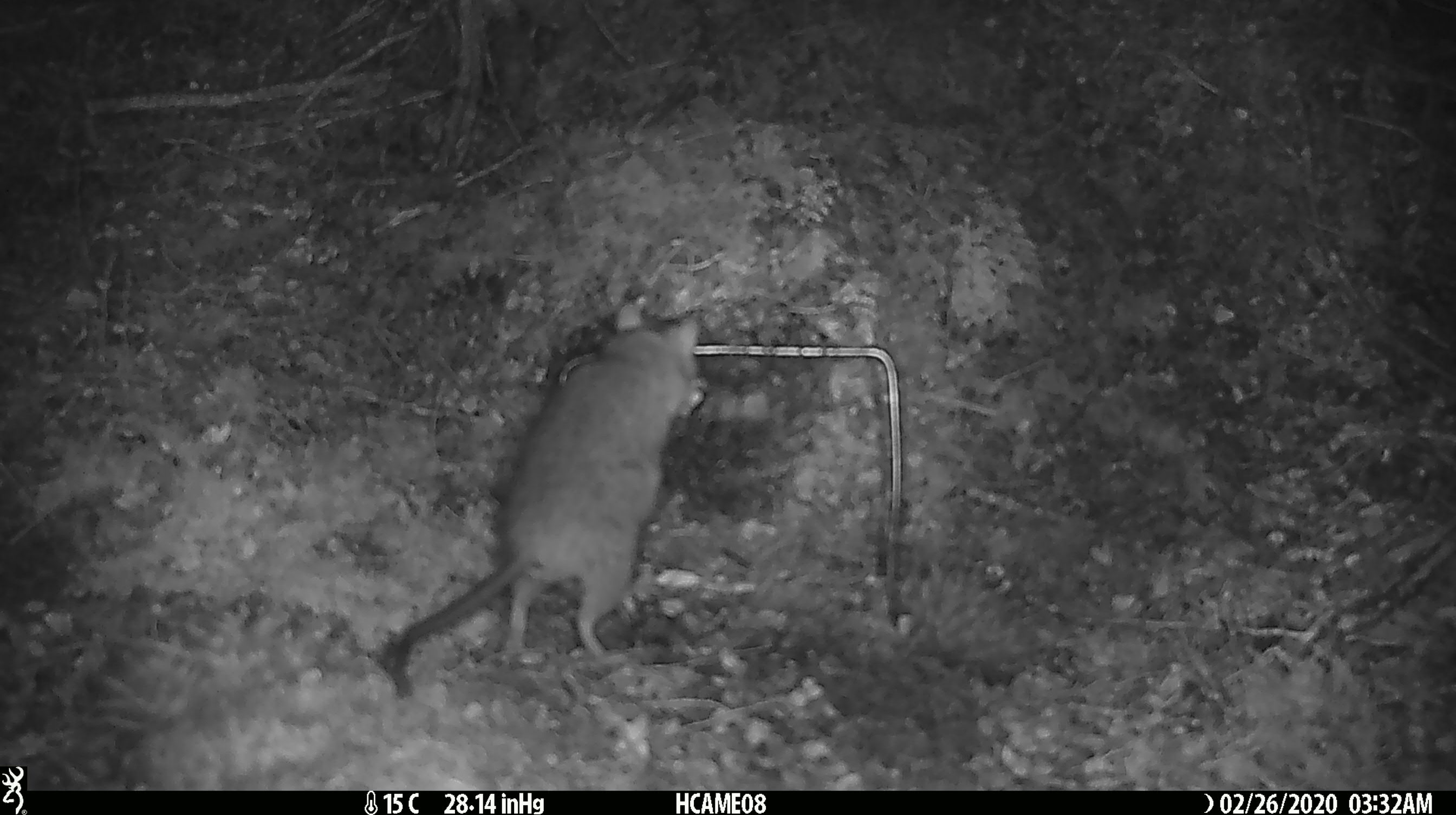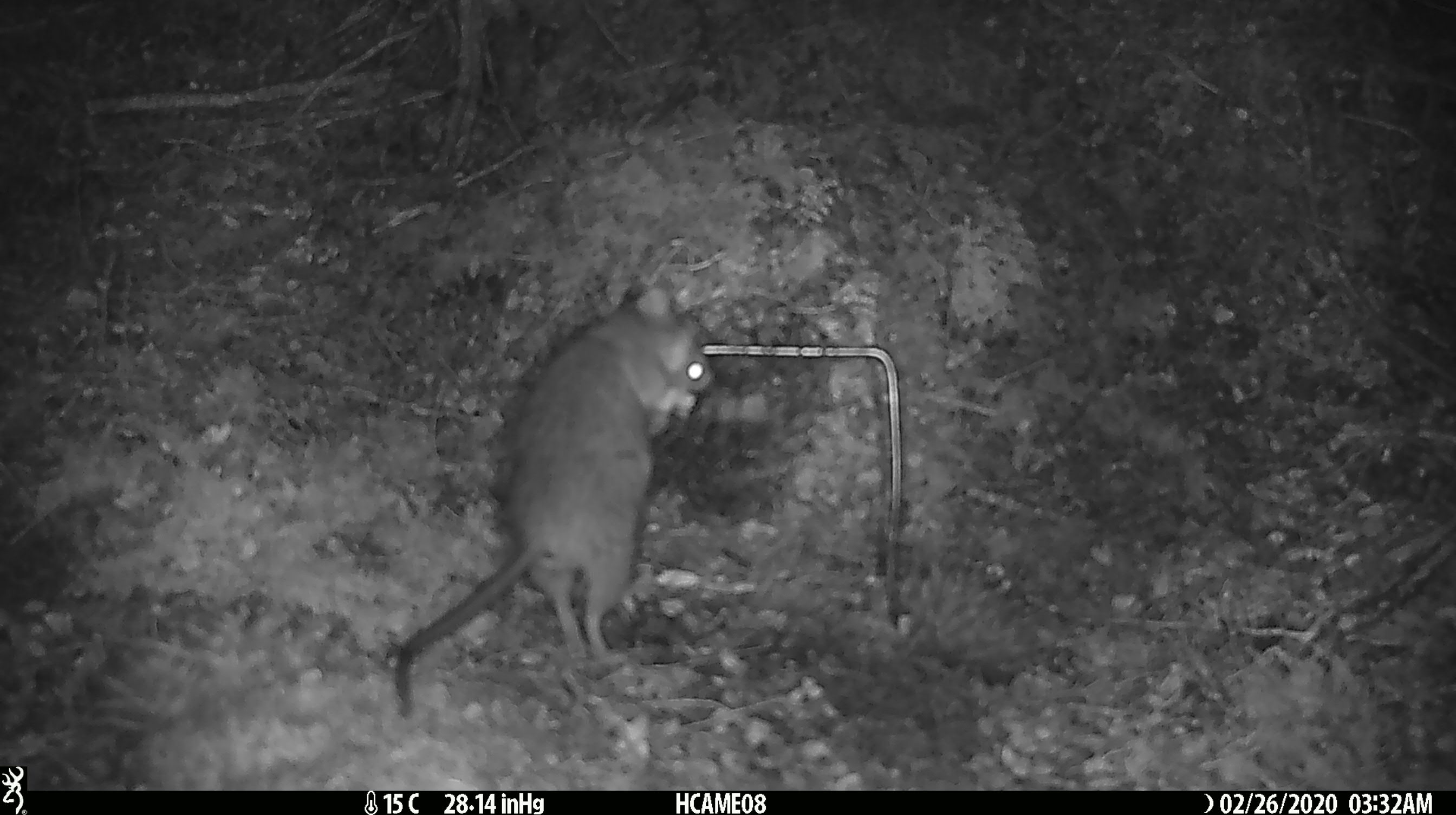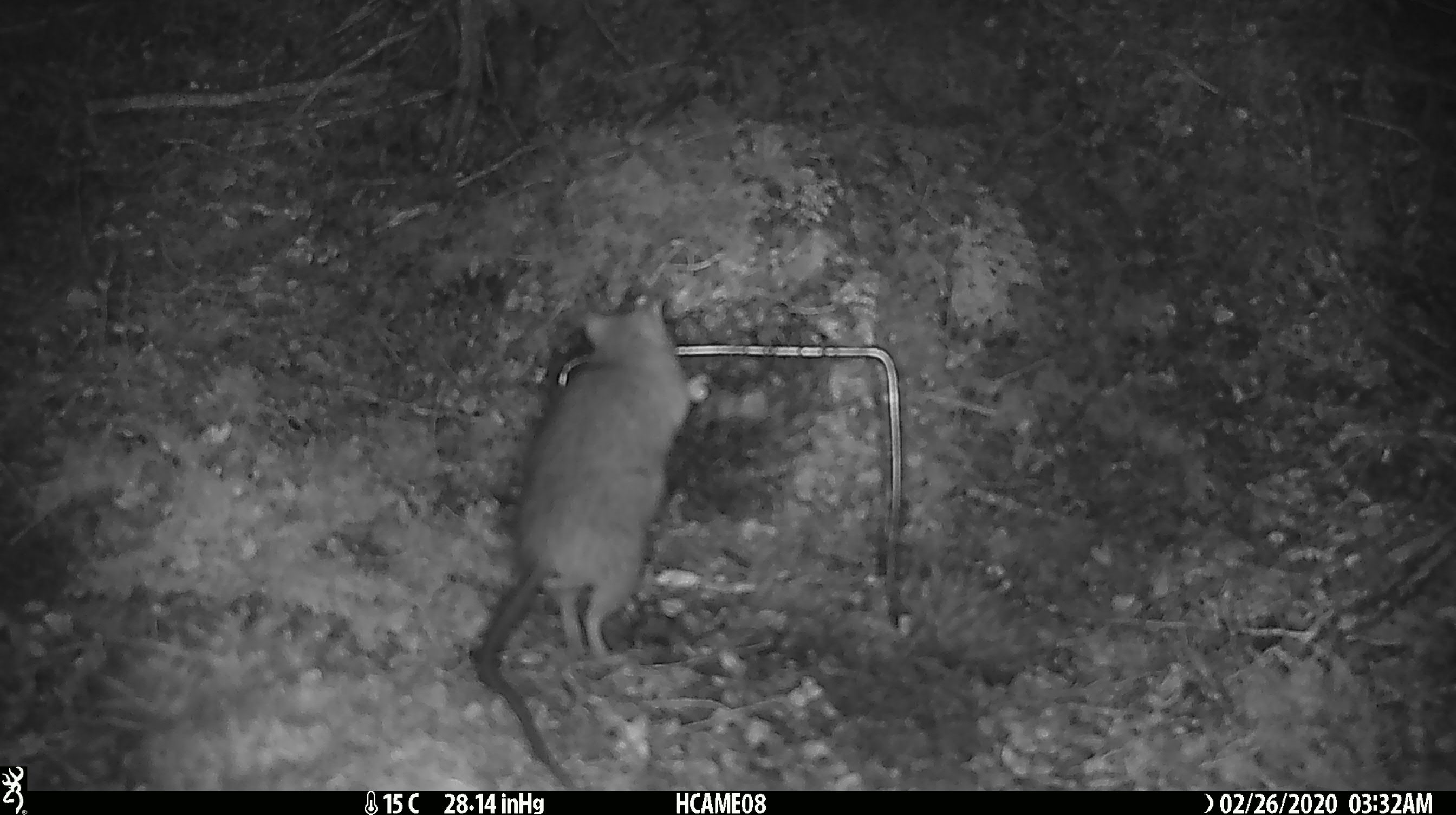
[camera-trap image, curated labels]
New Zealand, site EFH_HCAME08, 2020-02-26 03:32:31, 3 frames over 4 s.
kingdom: Animalia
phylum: Chordata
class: Mammalia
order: Rodentia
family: Muridae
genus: Rattus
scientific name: Rattus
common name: rat